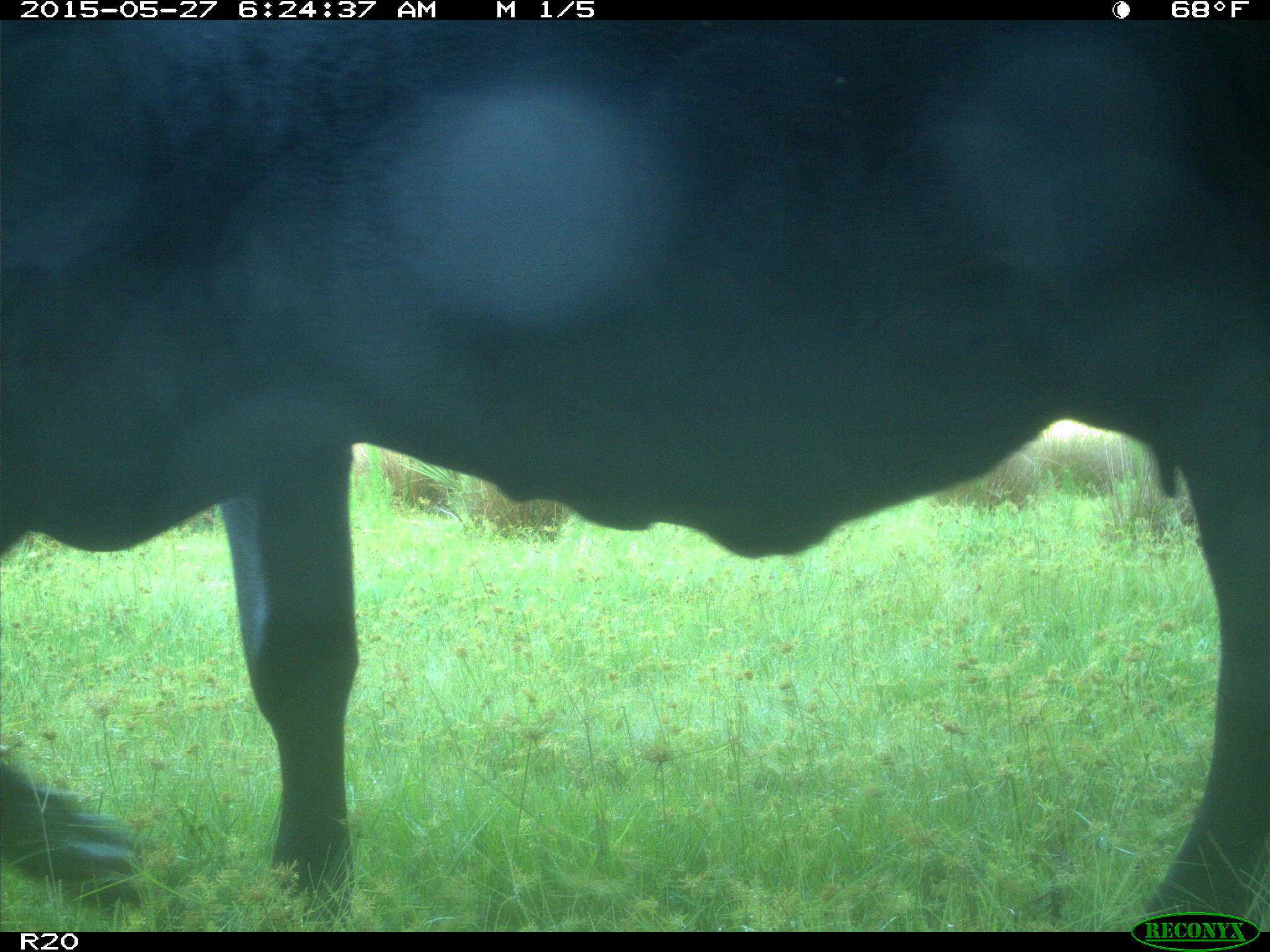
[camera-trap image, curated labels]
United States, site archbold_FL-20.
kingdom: Animalia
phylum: Chordata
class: Mammalia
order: Artiodactyla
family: Bovidae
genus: Bos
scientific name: Bos taurus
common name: domestic cow